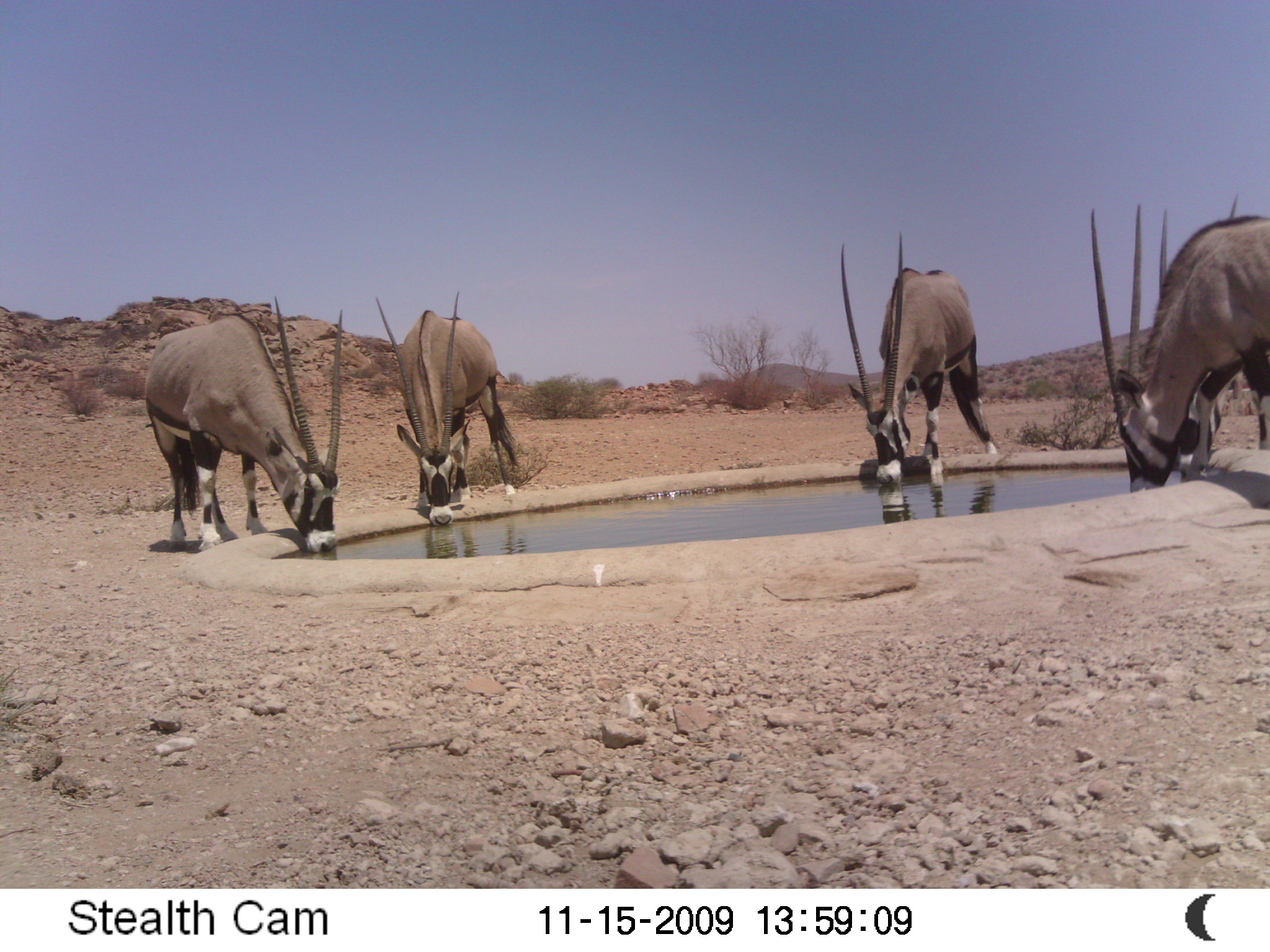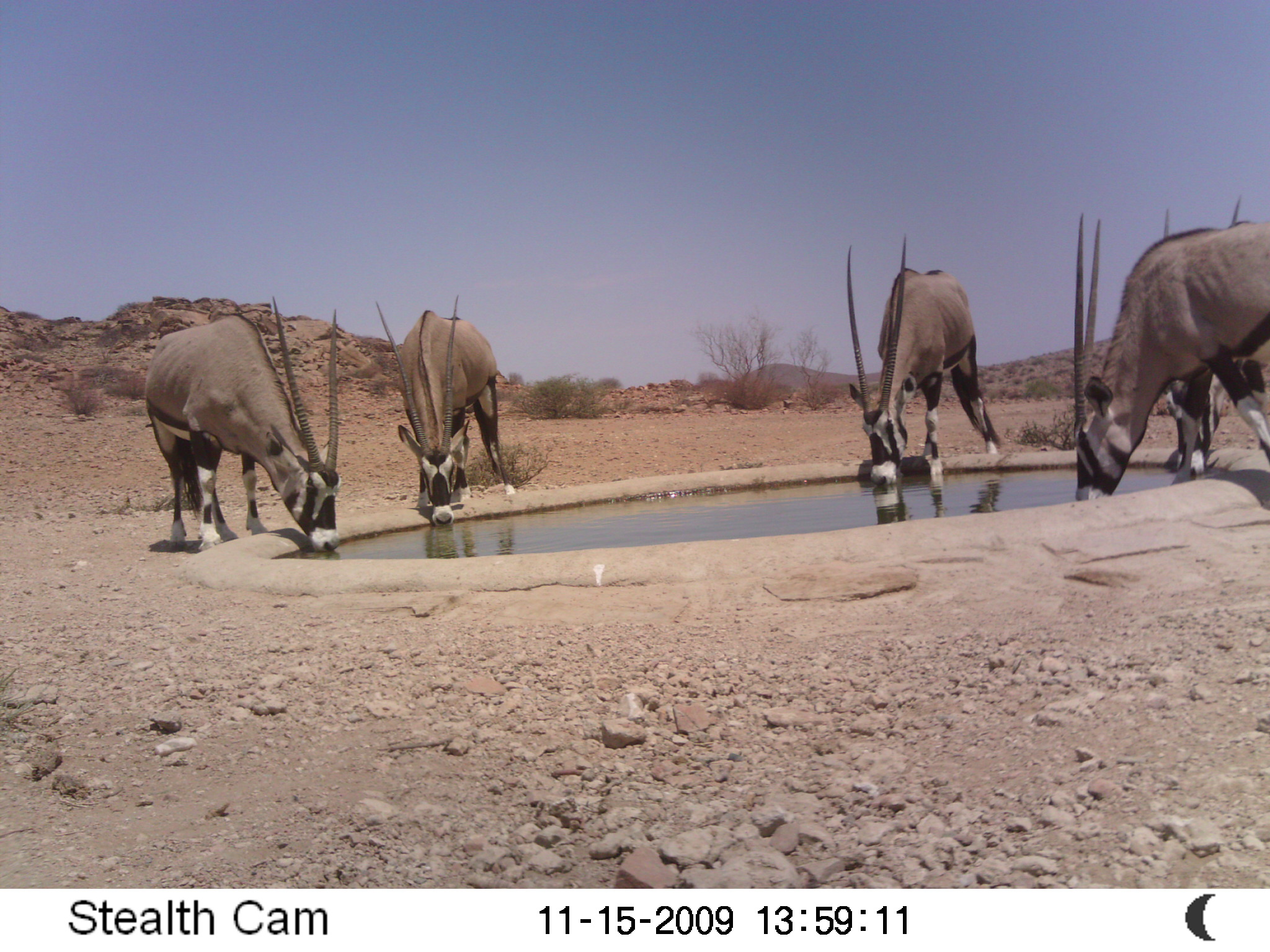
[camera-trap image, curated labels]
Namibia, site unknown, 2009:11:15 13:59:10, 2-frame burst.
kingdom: Animalia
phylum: Chordata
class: Mammalia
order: Artiodactyla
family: Bovidae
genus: Oryx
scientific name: Oryx gazella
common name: gemsbok